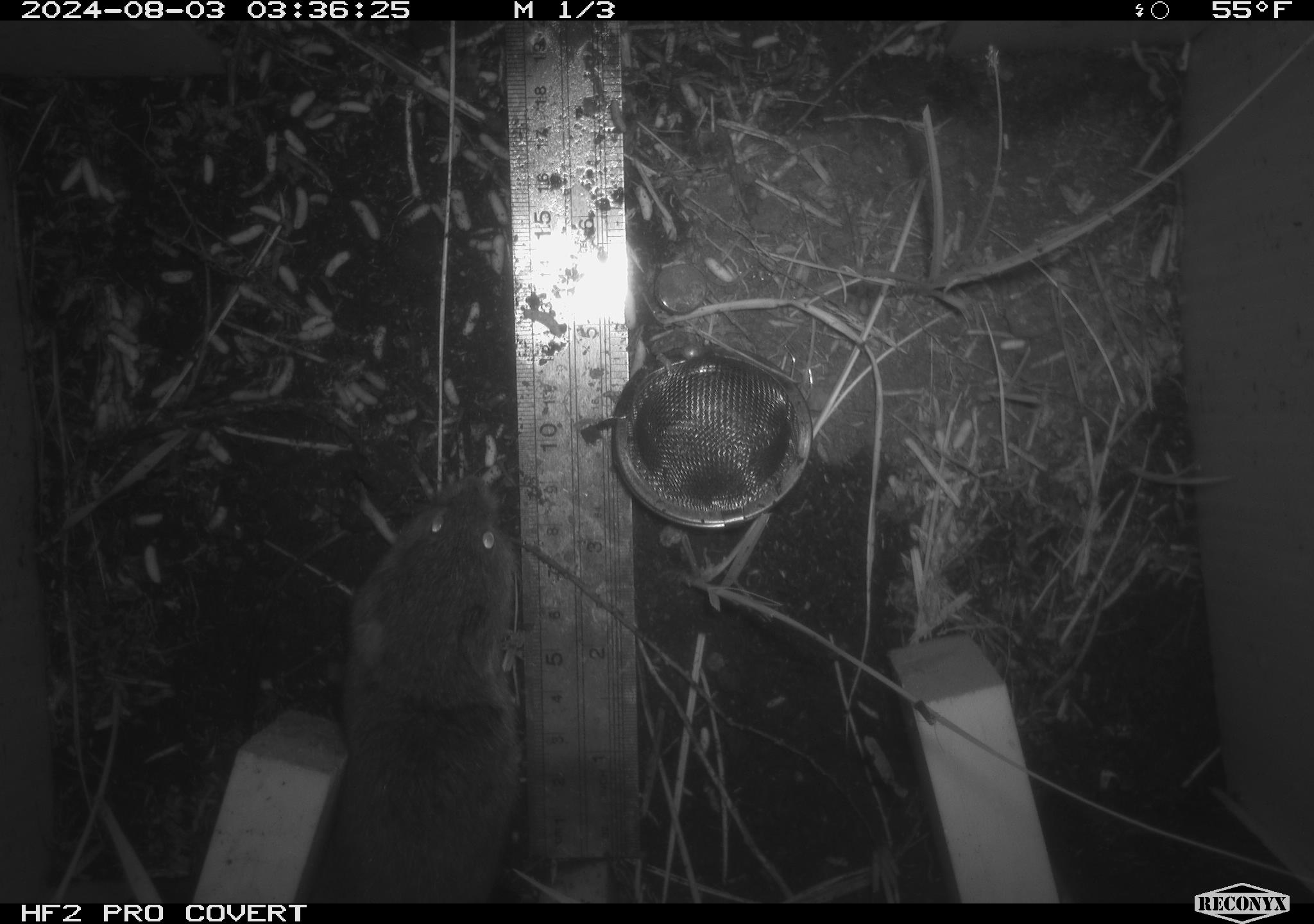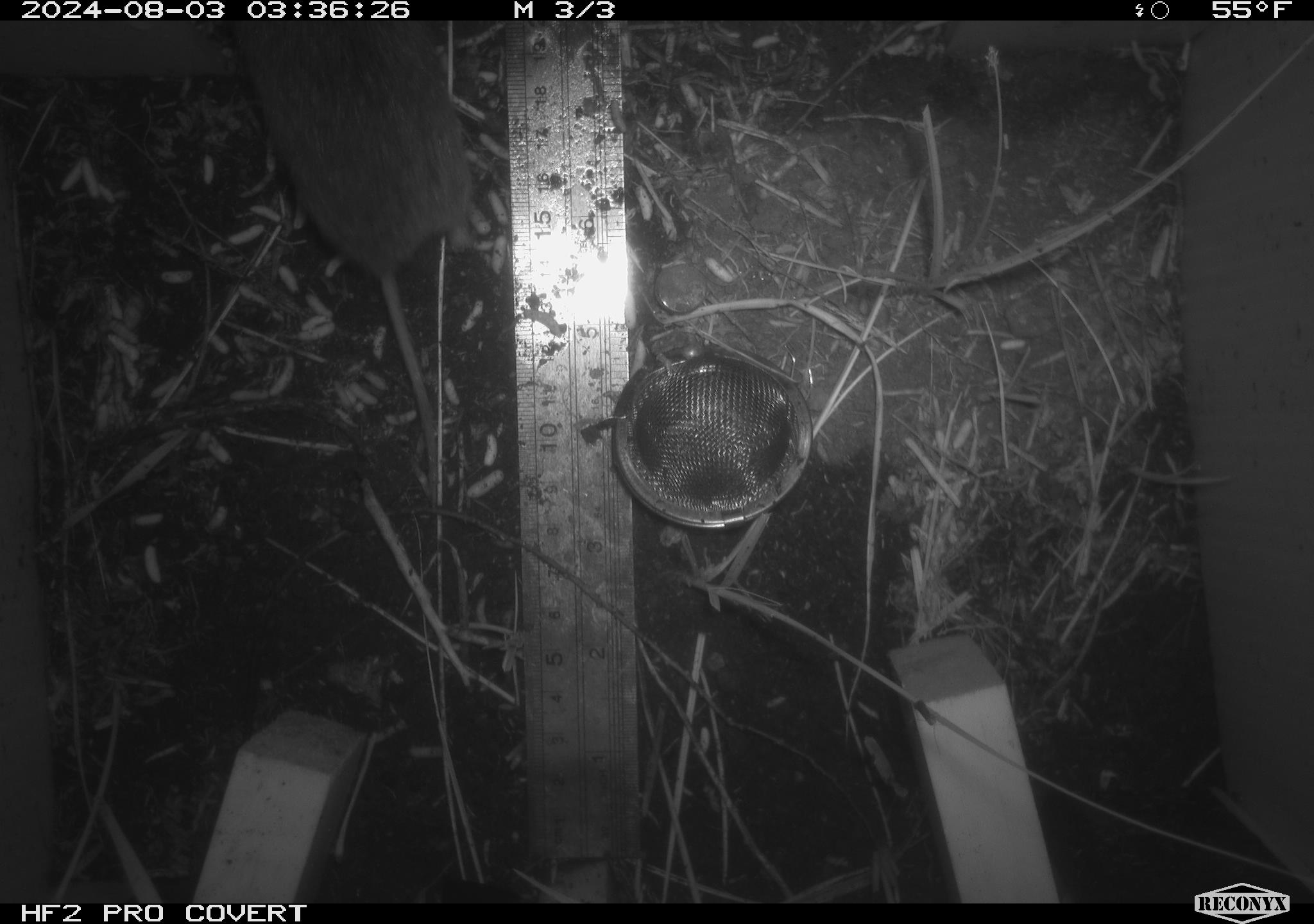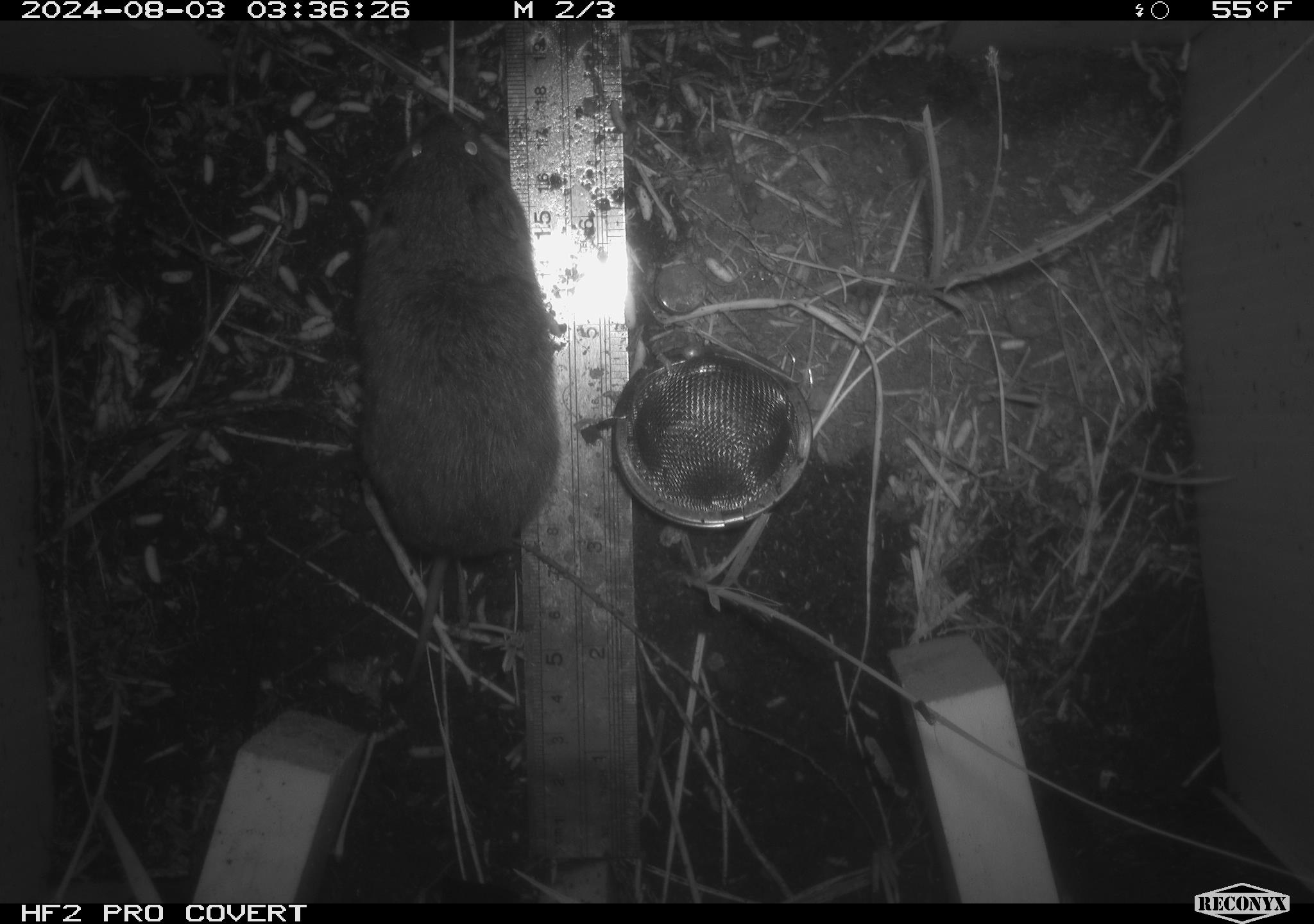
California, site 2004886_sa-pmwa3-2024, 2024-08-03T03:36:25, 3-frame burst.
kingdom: Animalia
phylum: Chordata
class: Mammalia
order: Rodentia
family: Cricetidae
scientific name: Arvicolinae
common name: voles, lemmings, and muskrats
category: arvicolinae subfamily